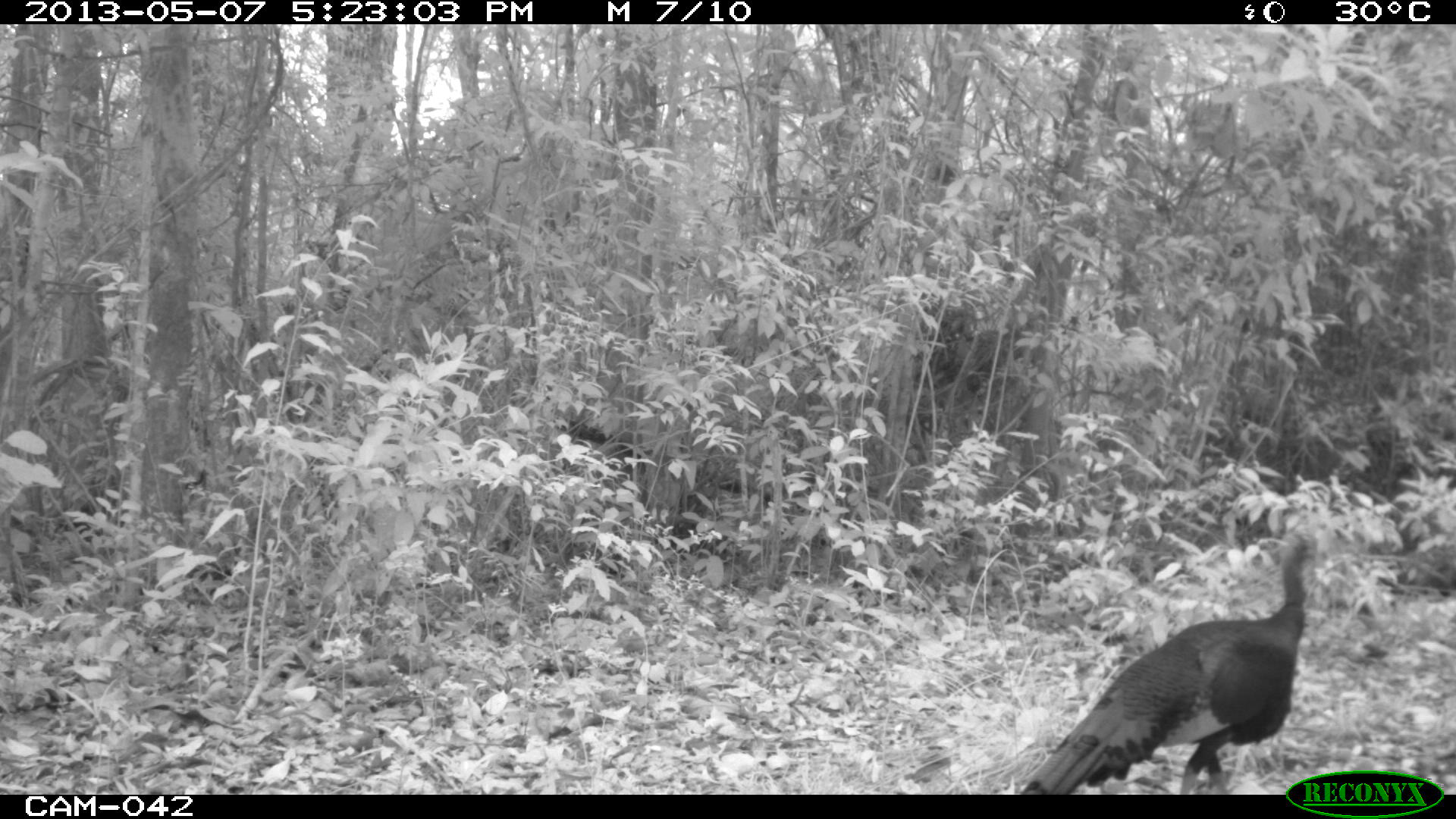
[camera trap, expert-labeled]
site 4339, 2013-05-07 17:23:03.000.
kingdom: Animalia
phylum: Chordata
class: Aves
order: Galliformes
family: Phasianidae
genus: Meleagris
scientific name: Meleagris ocellata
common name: ocellated turkey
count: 1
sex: male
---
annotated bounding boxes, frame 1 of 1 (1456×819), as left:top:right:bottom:
meleagris ocellata: 1019:533:1329:794